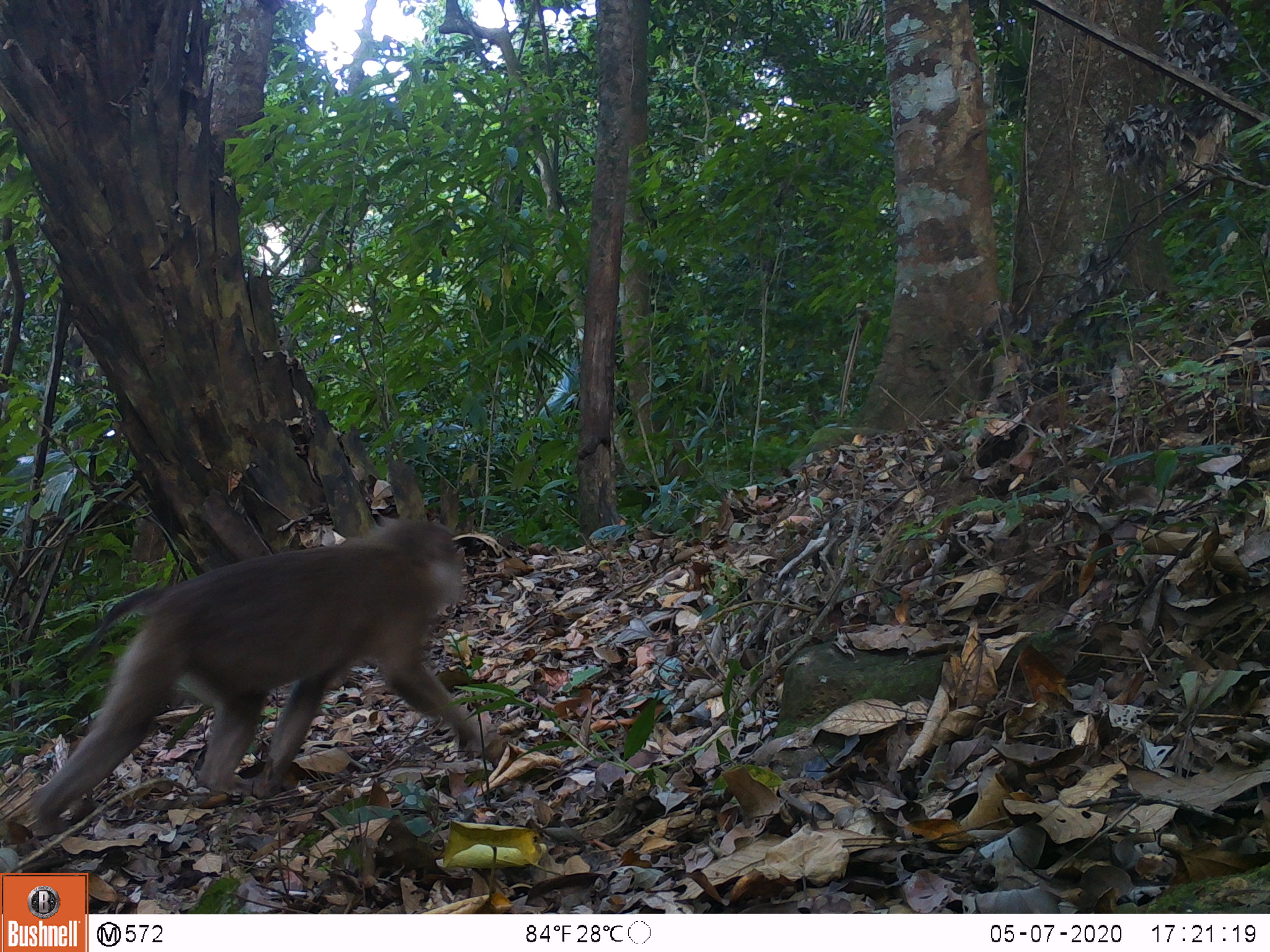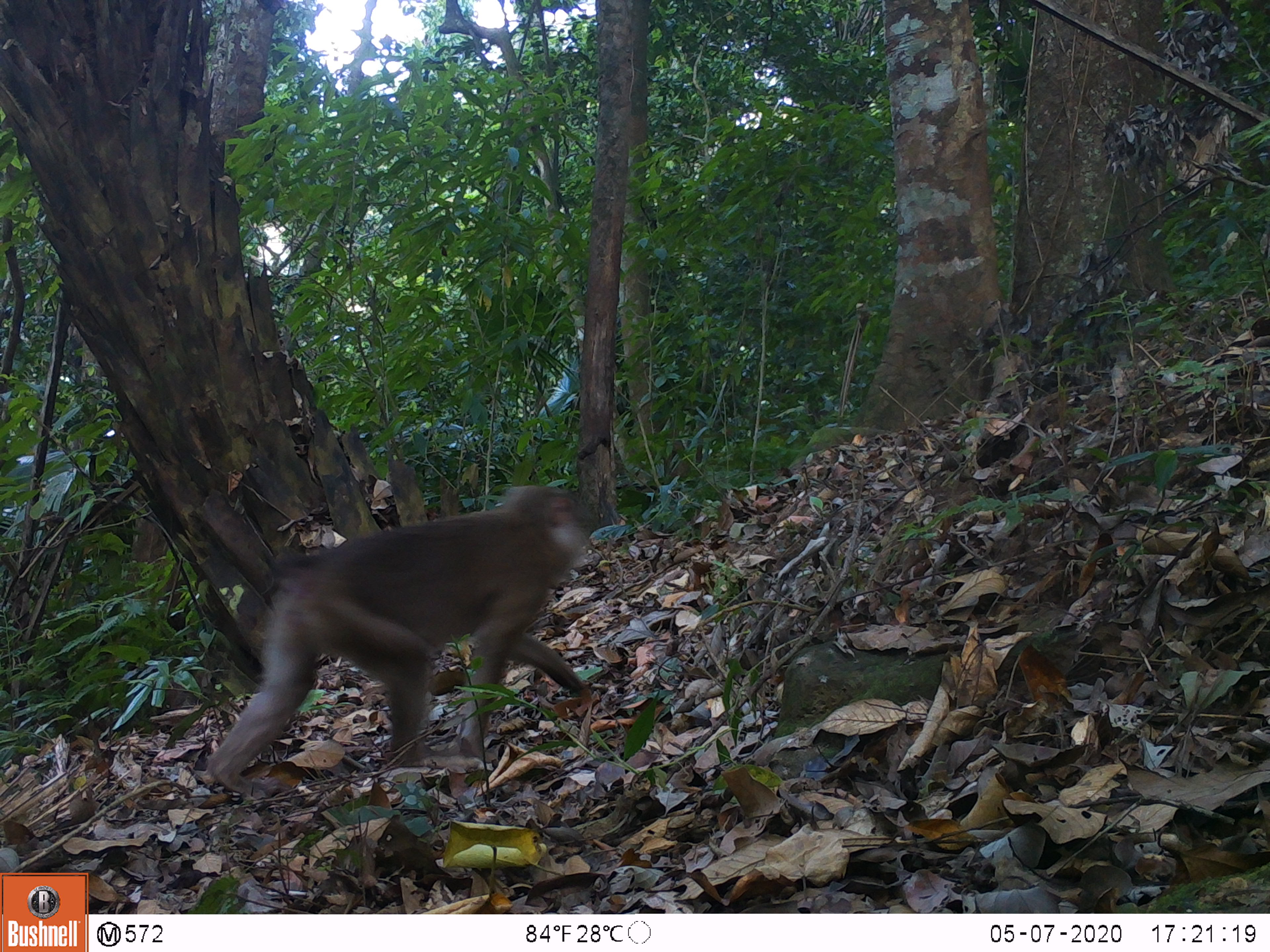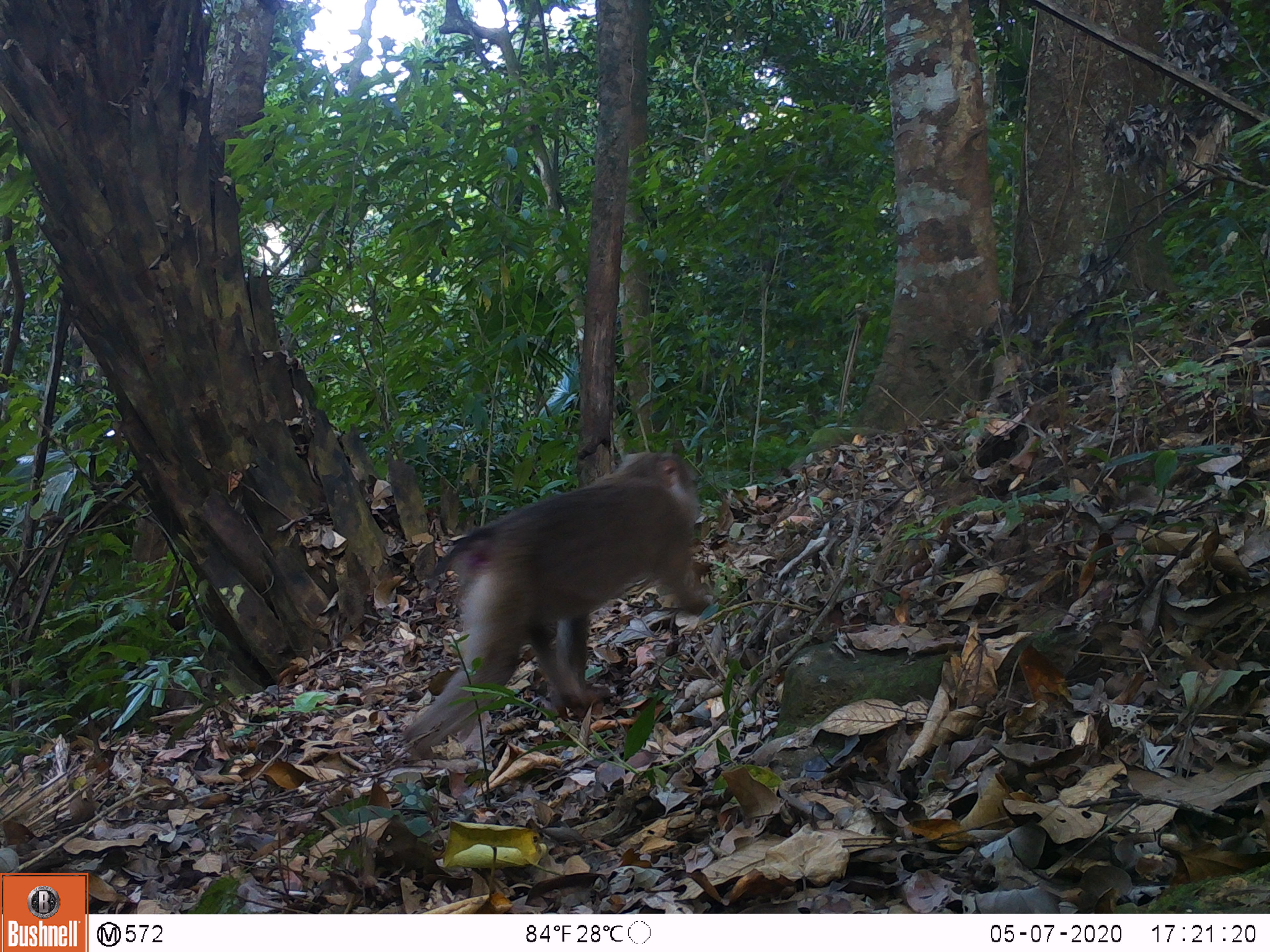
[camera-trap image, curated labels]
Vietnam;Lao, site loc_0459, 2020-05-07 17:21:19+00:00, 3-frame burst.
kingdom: Animalia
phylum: Chordata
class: Mammalia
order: Primates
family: Cercopithecidae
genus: Macaca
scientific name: Macaca nemestrina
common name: pig-tailed macaque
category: pig tailed macaque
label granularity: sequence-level